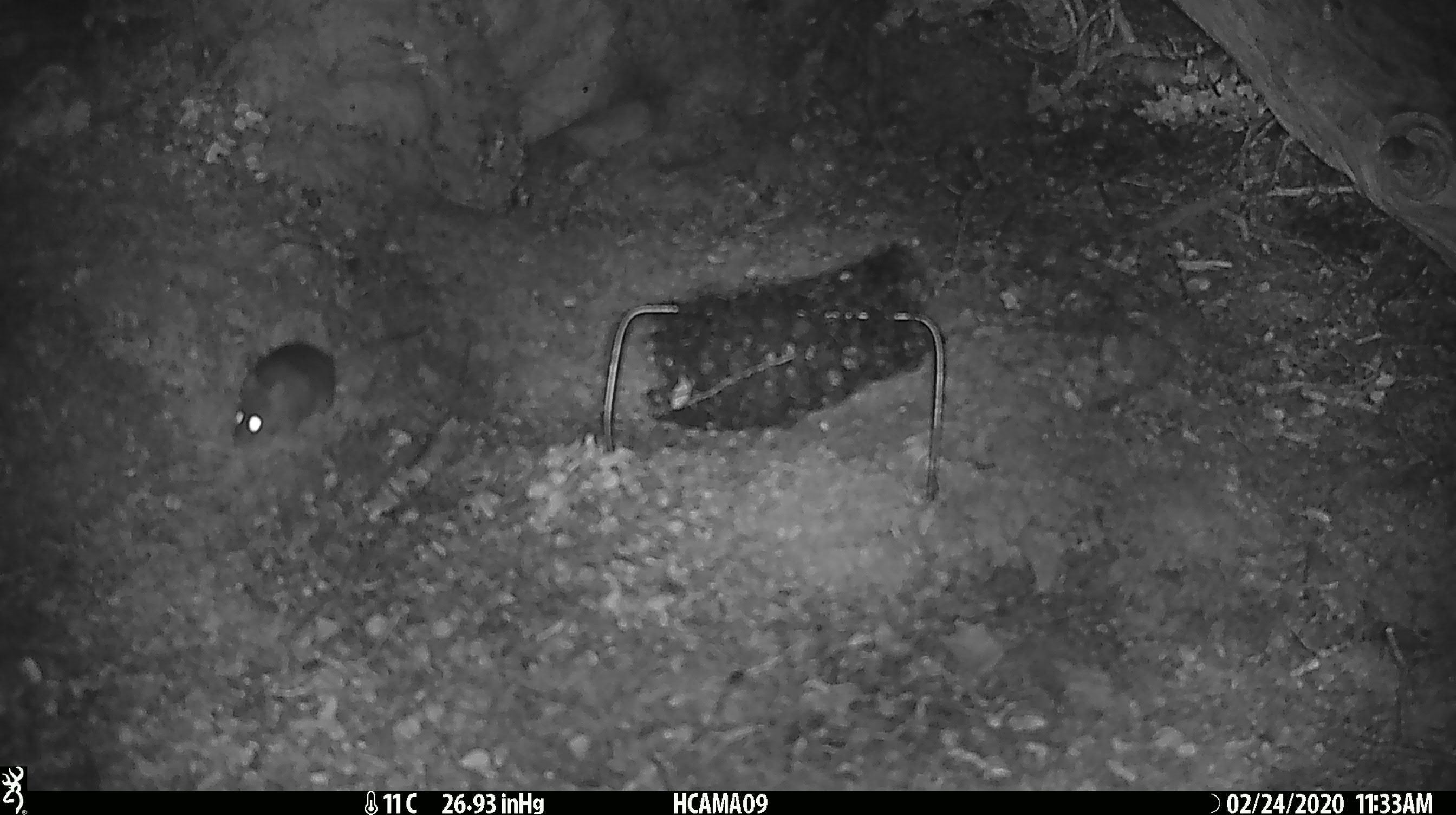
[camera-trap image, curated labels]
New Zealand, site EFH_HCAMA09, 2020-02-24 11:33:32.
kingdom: Animalia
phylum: Chordata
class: Mammalia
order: Rodentia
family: Muridae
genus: Mus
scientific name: Mus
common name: mouse